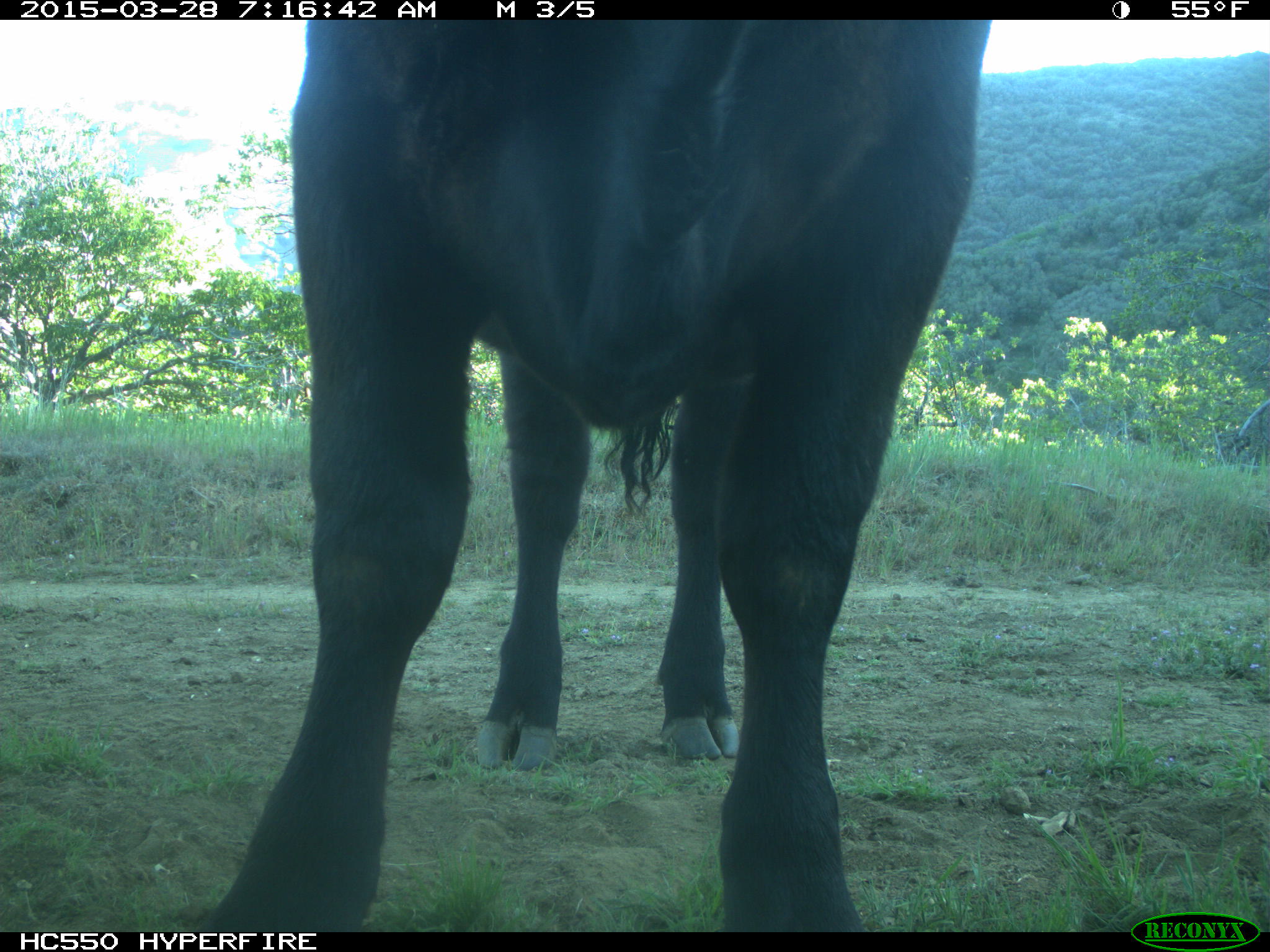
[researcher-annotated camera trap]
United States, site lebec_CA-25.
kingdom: Animalia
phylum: Chordata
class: Mammalia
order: Artiodactyla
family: Bovidae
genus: Bos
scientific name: Bos taurus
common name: domestic cow